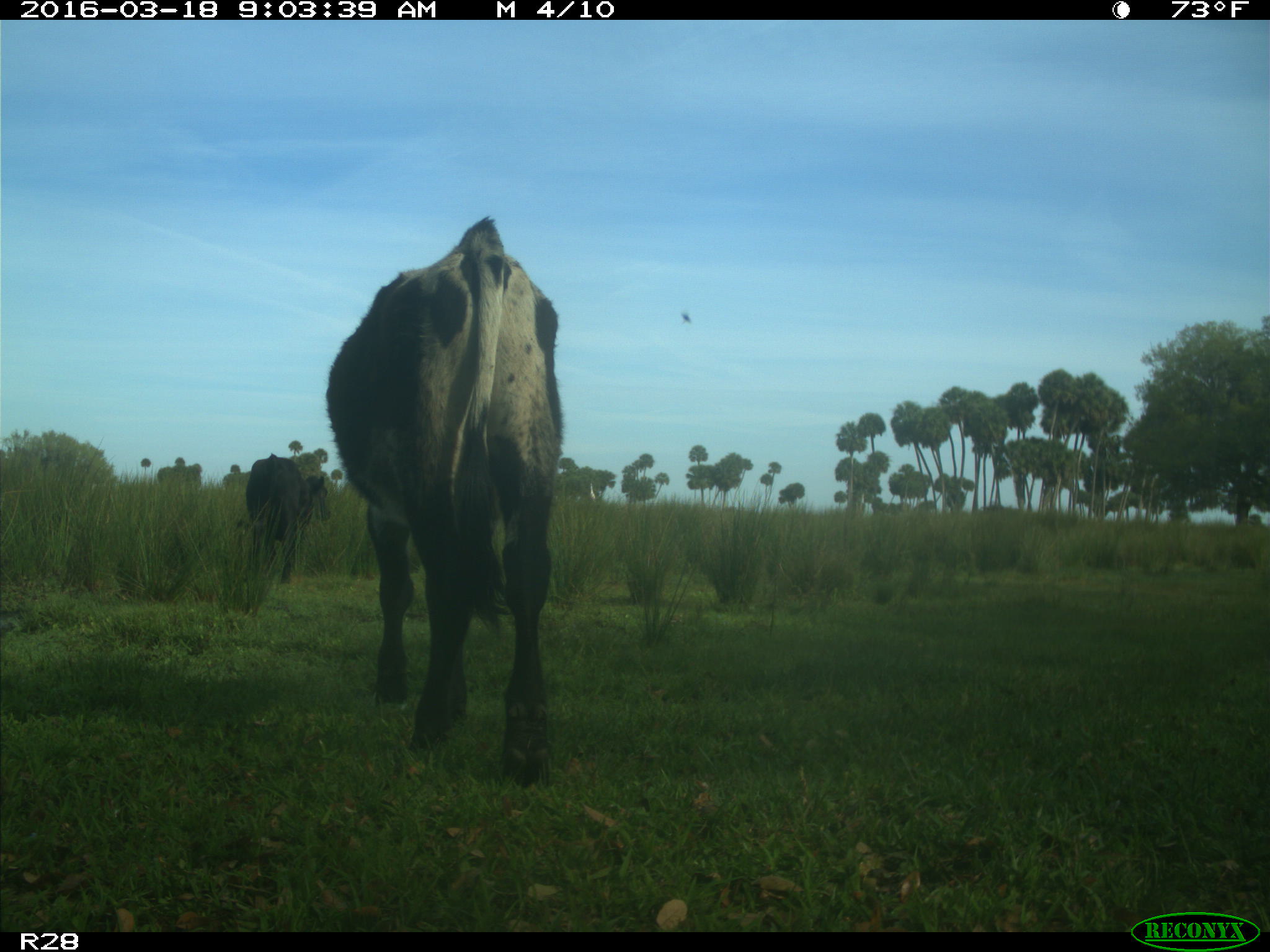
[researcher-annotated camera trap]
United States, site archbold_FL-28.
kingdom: Animalia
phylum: Chordata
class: Mammalia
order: Artiodactyla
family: Bovidae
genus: Bos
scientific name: Bos taurus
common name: domestic cow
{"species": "Bos taurus (domestic cow)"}